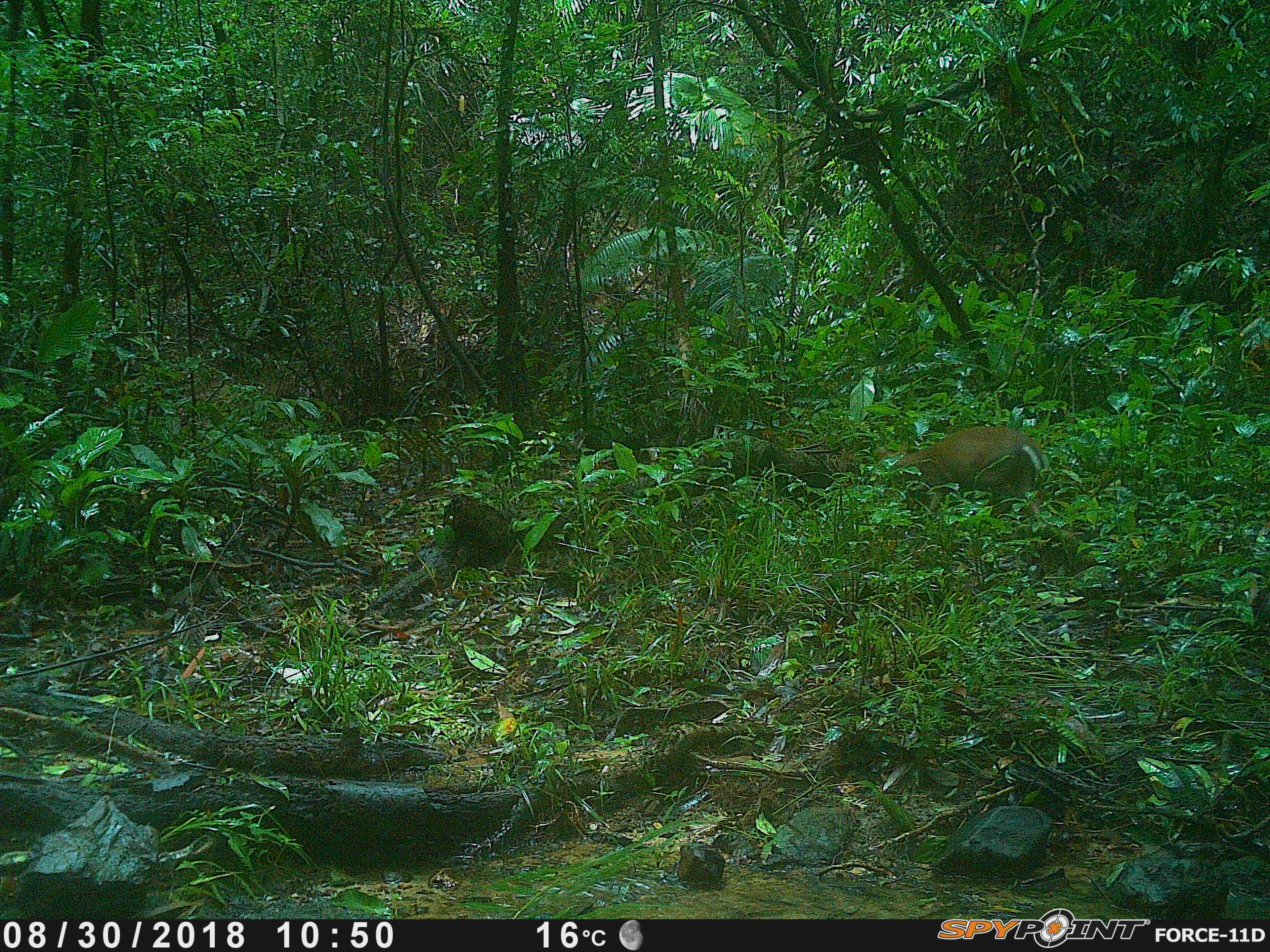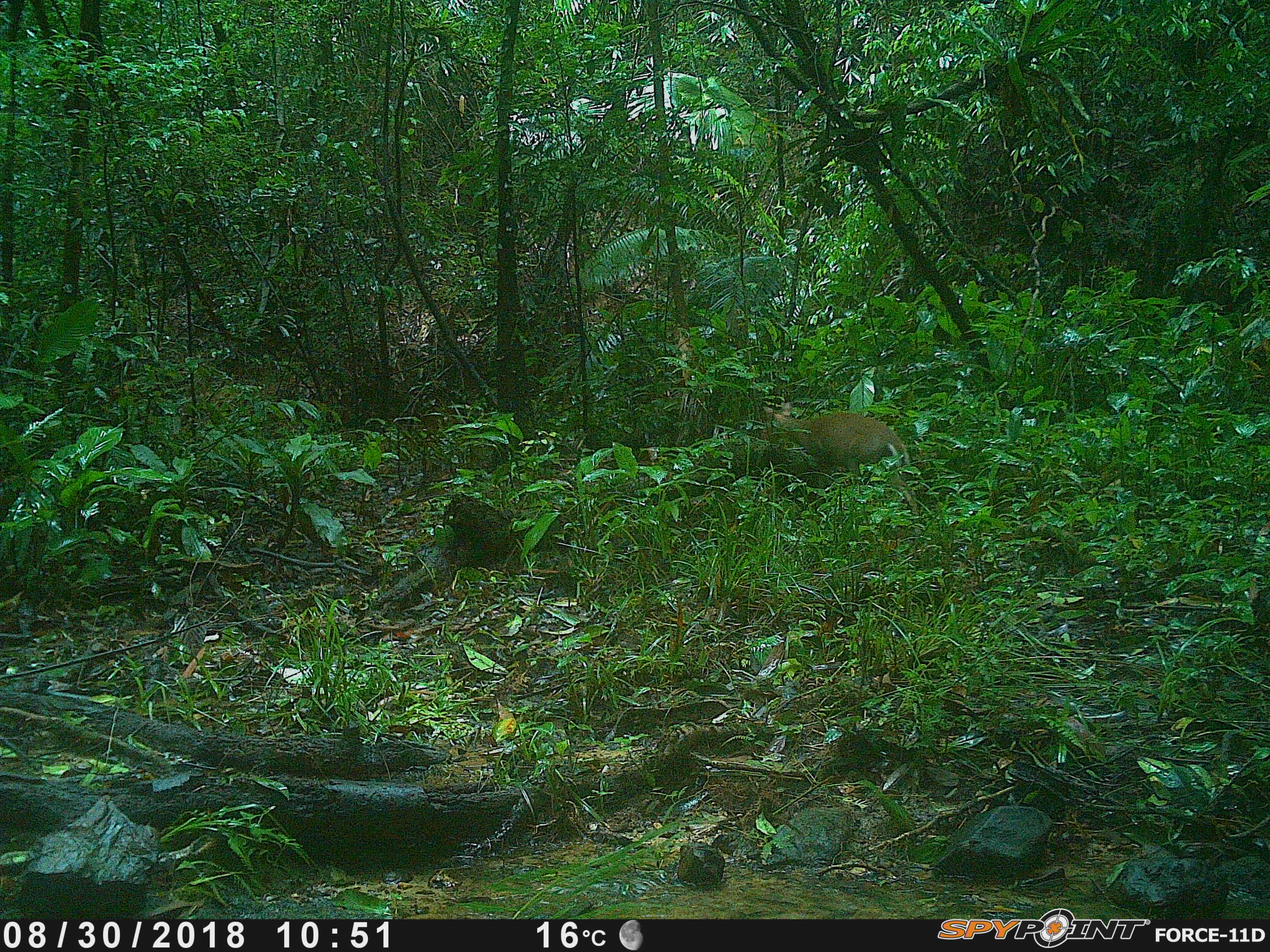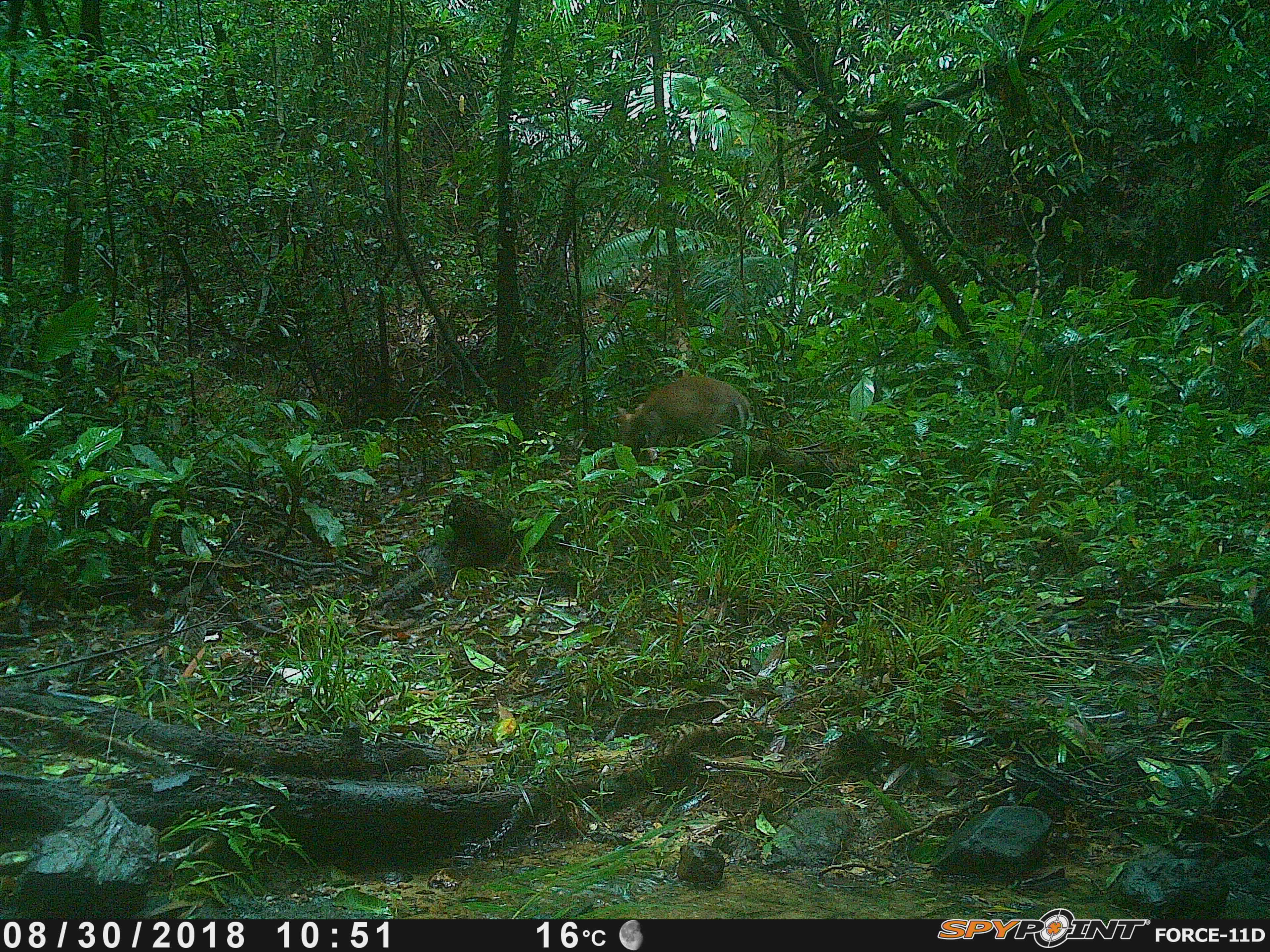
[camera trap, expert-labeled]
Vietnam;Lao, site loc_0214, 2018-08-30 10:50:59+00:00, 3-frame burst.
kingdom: Animalia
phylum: Chordata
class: Mammalia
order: Artiodactyla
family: Cervidae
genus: Muntiacus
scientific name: Muntiacus rooseveltorum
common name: roosevelt's muntjac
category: roosevelts muntjac group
Roosevelts muntjac group (roosevelt's muntjac) (Muntiacus rooseveltorum). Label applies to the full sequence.